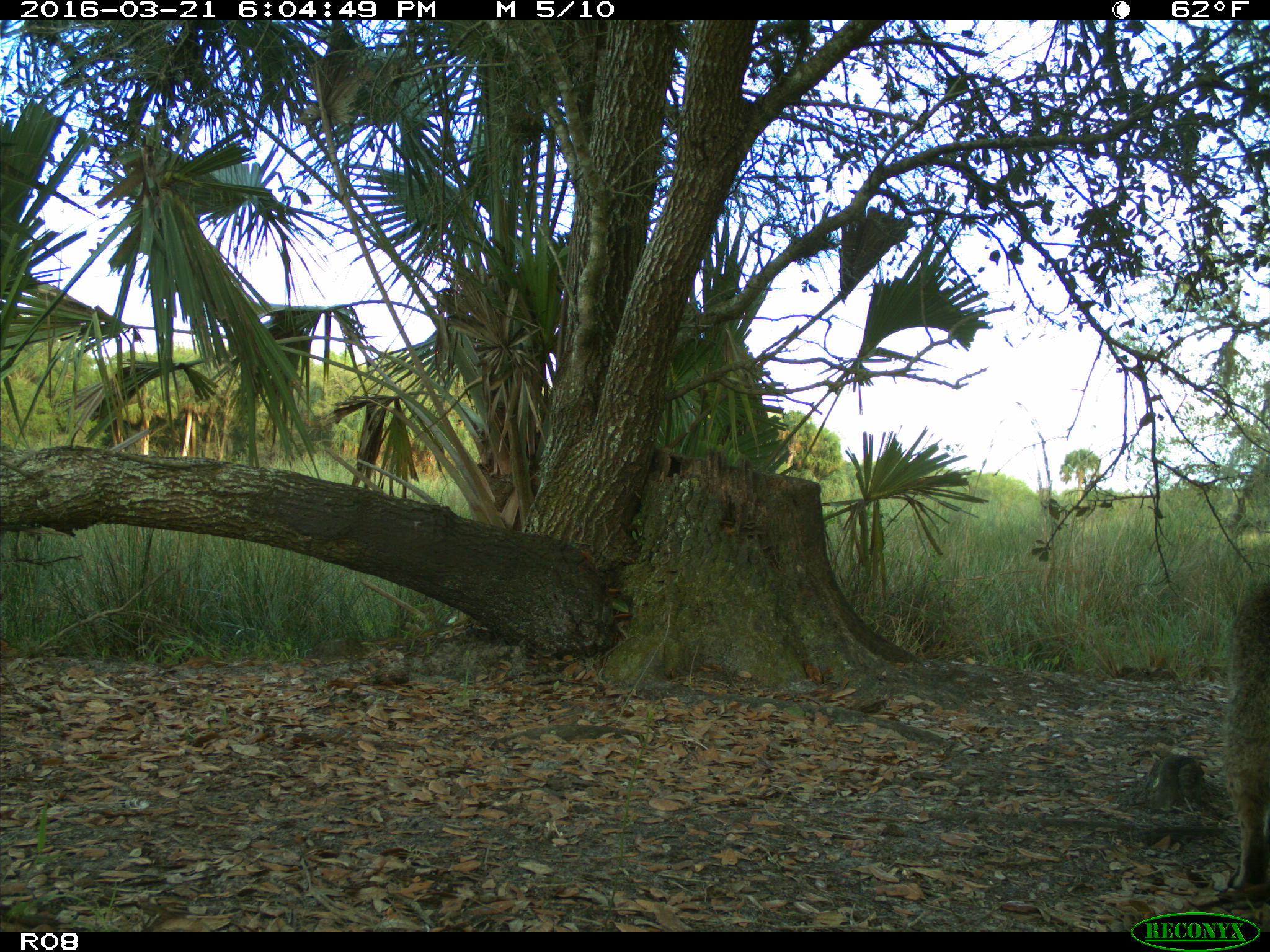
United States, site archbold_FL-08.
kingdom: Animalia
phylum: Chordata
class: Mammalia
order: Carnivora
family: Felidae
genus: Lynx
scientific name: Lynx rufus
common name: bobcat